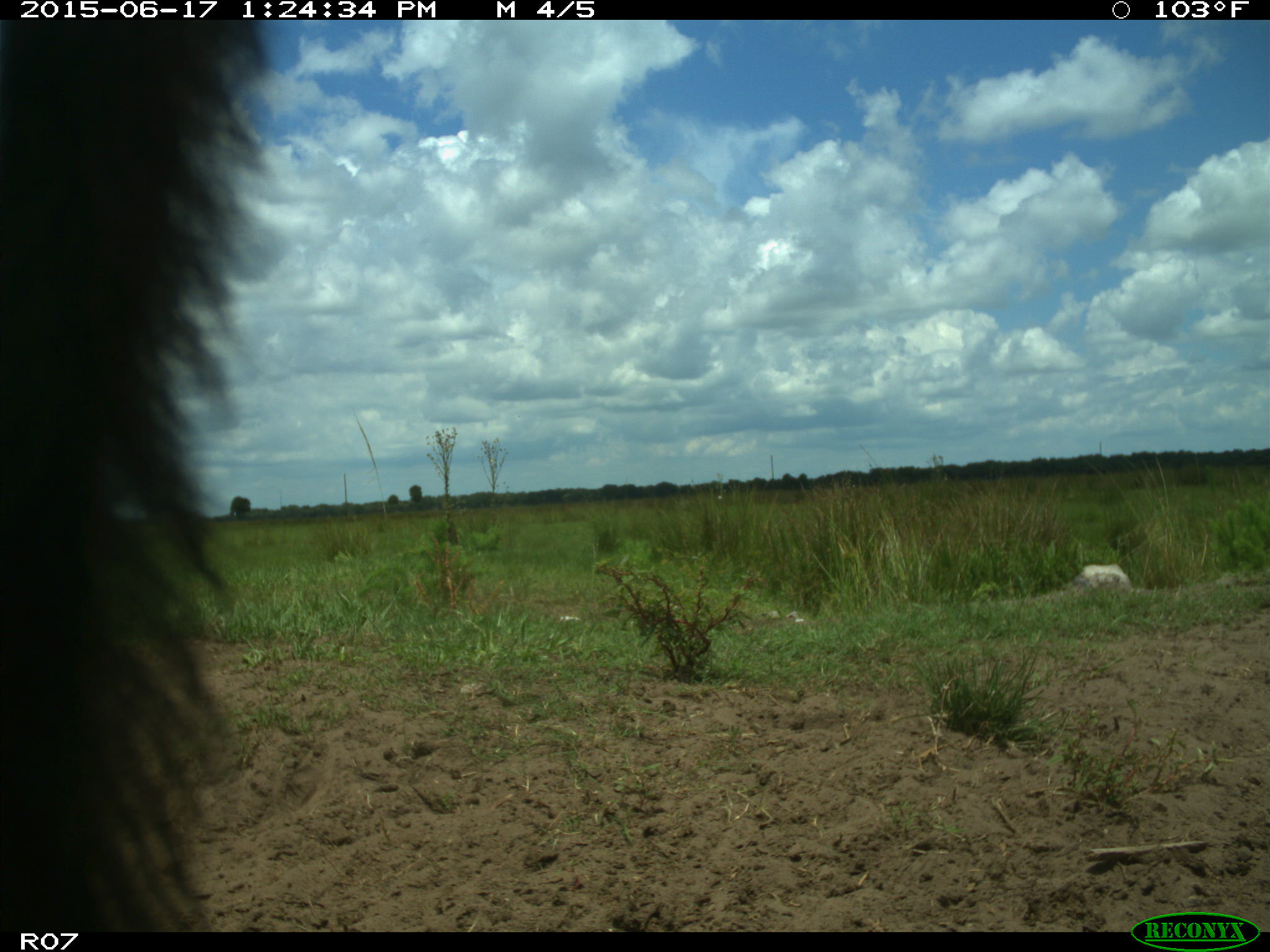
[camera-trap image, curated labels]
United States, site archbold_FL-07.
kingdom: Animalia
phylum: Chordata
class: Mammalia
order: Artiodactyla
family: Bovidae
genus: Bos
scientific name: Bos taurus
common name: domestic cow